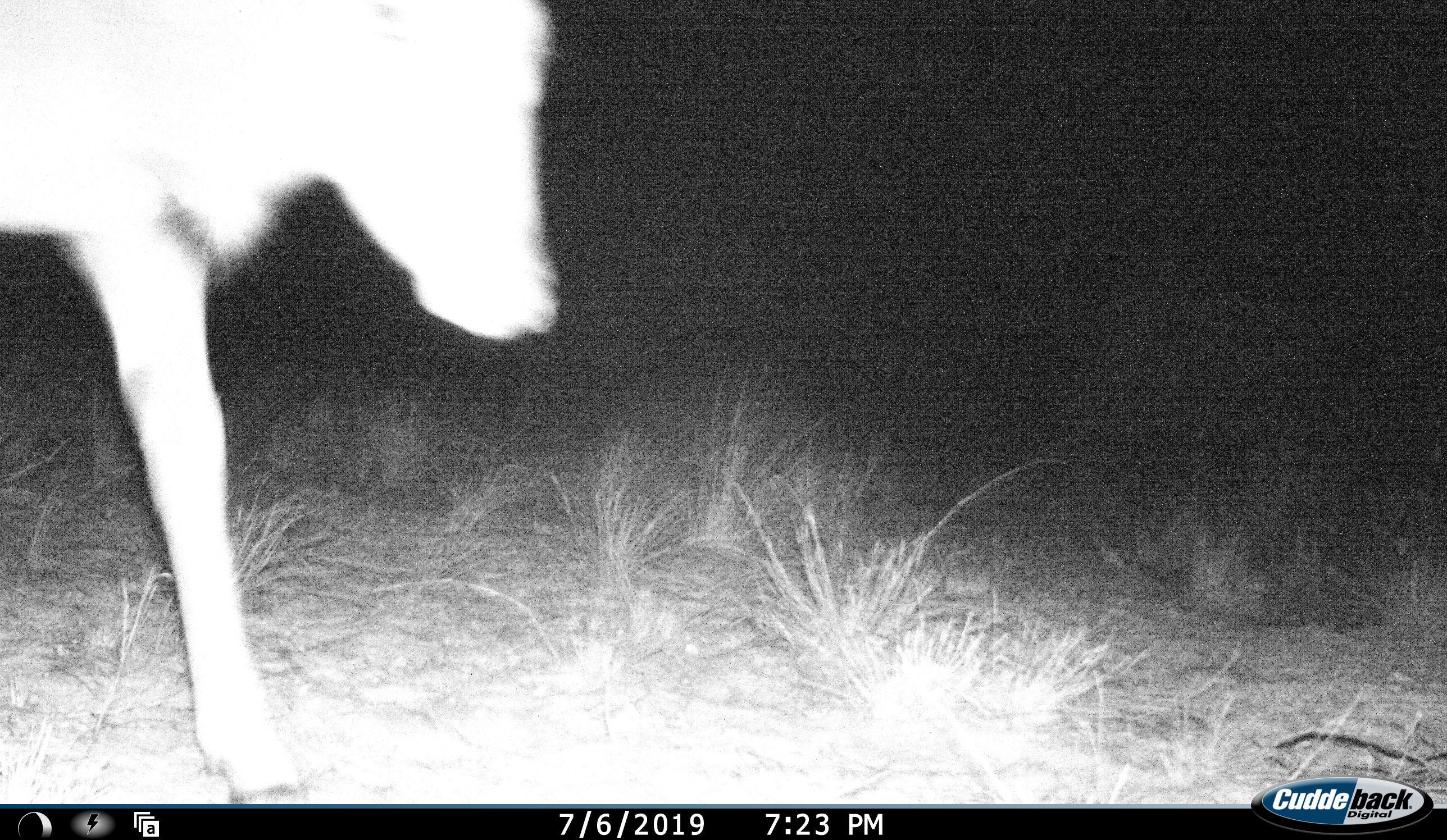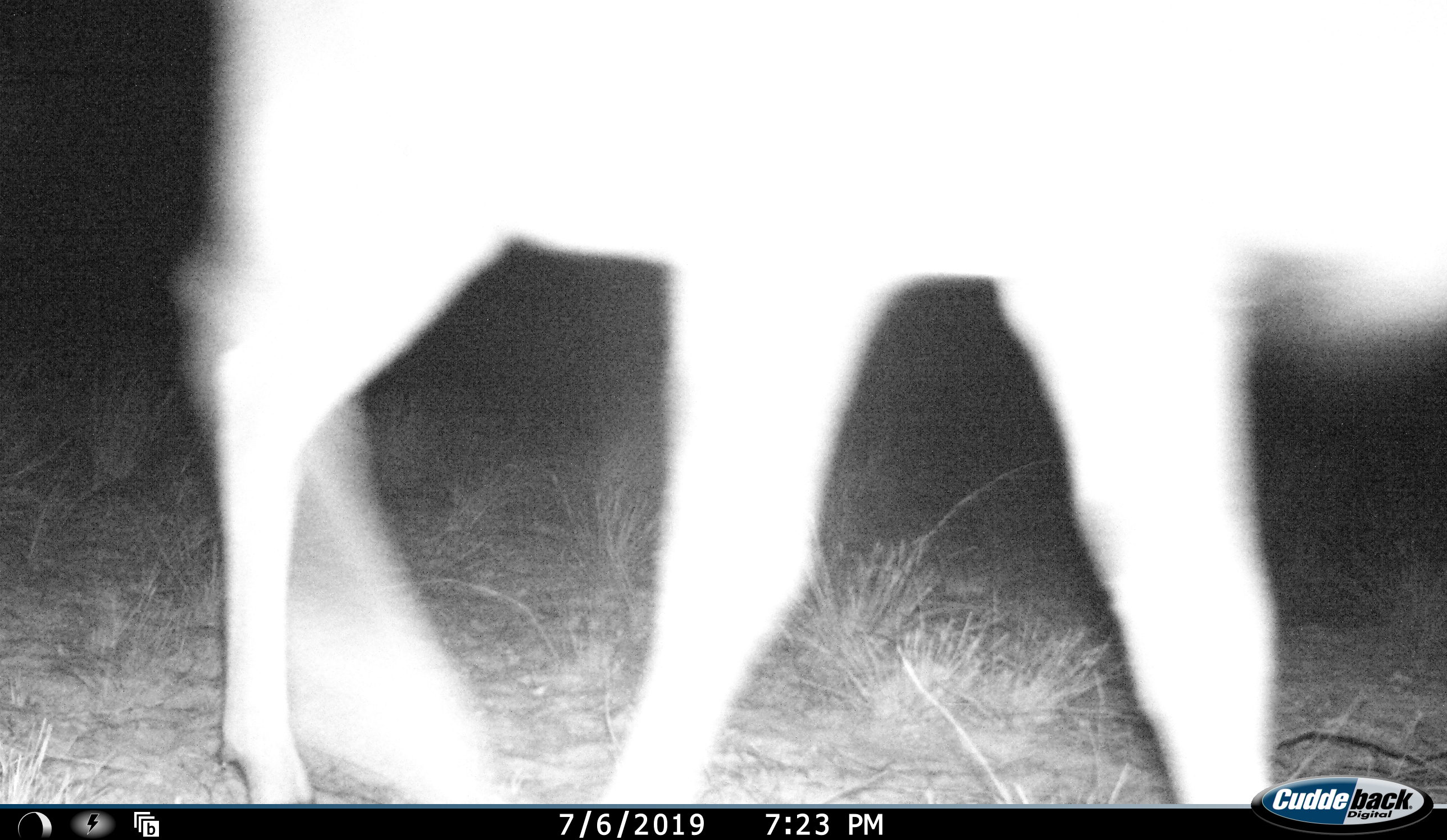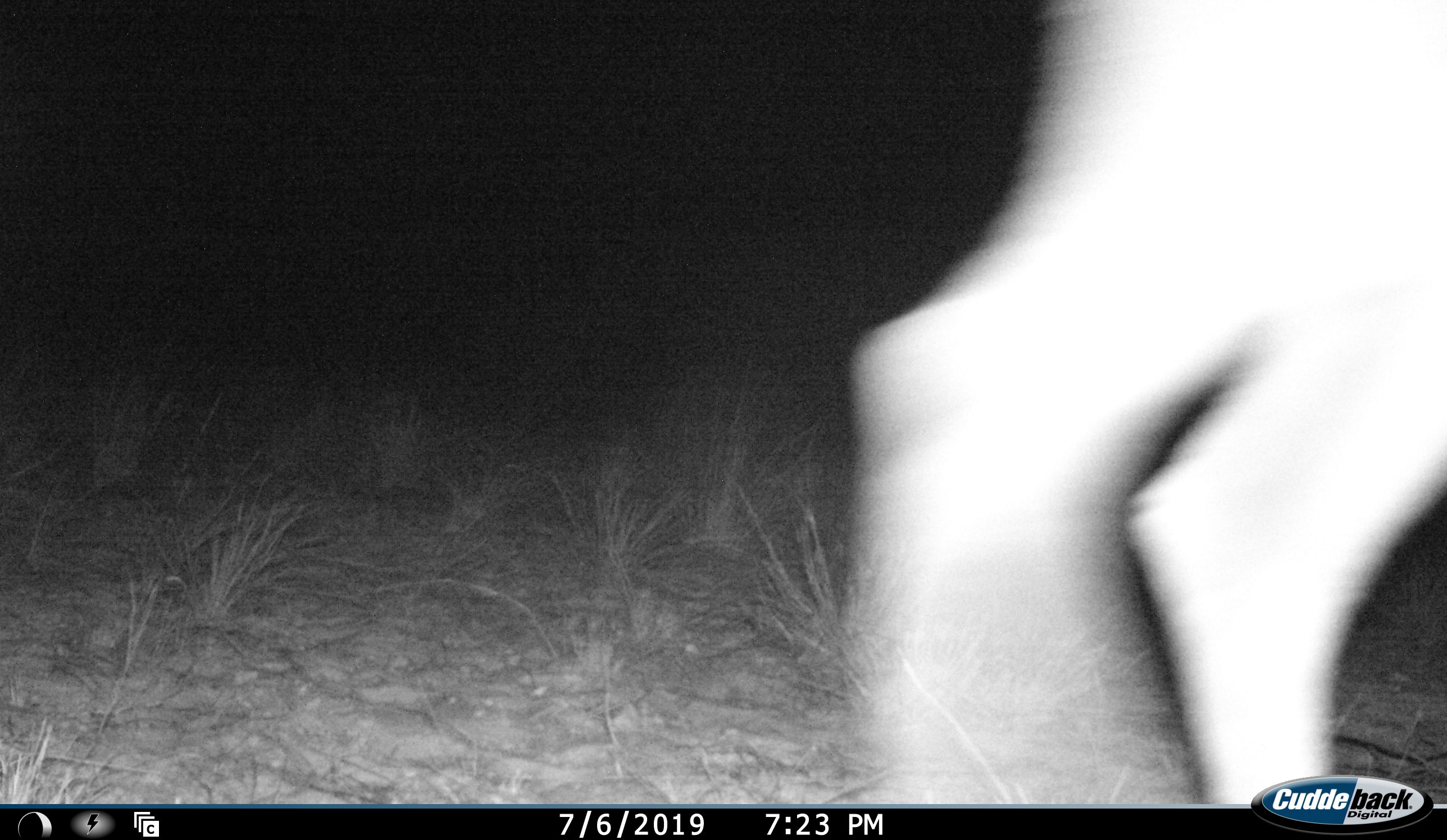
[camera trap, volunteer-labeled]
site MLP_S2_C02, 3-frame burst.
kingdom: Animalia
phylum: Chordata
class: Mammalia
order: Artiodactyla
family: Bovidae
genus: Tragelaphus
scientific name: Tragelaphus oryx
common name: eland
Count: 1.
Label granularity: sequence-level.